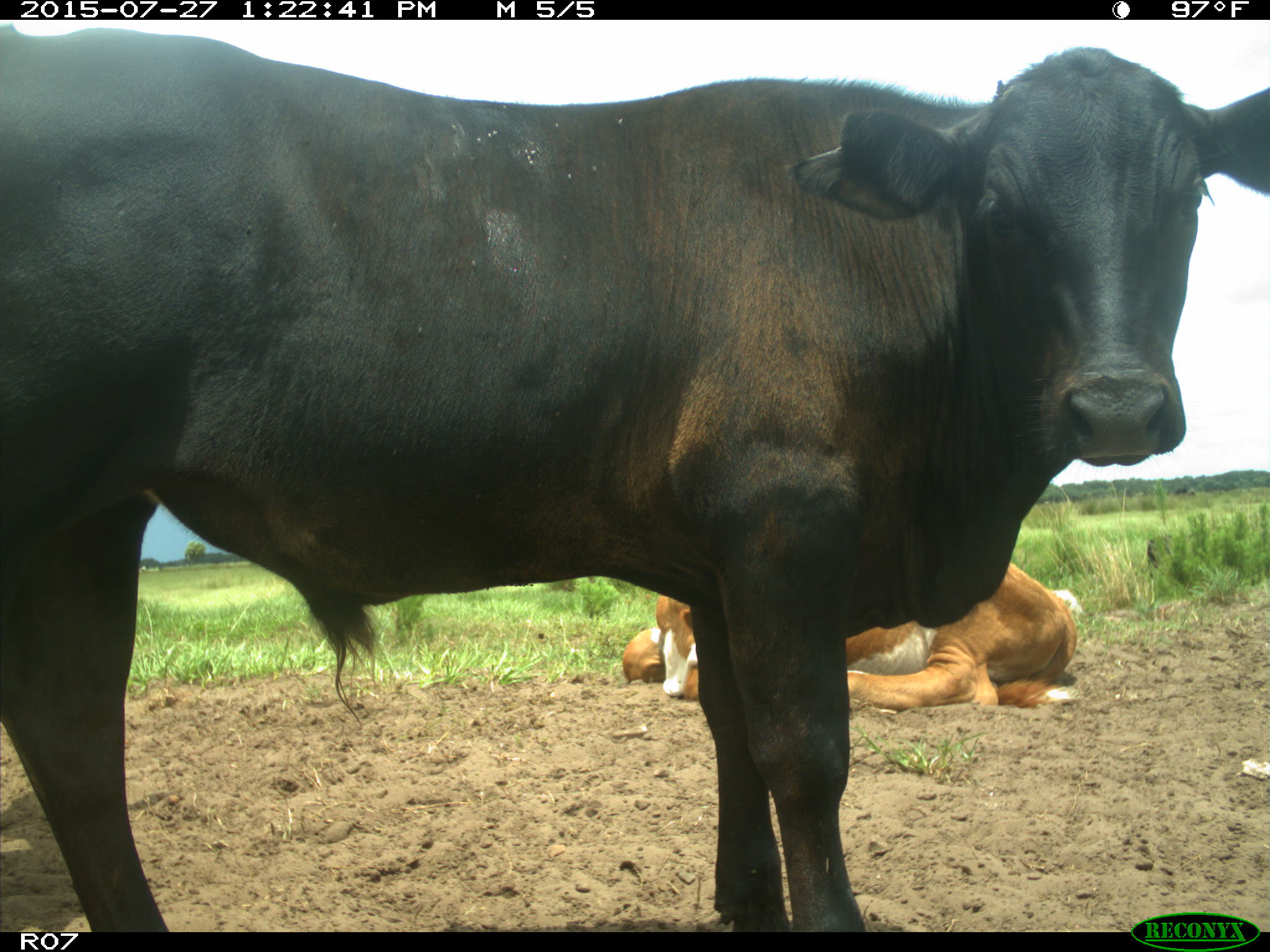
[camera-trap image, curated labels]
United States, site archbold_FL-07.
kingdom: Animalia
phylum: Chordata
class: Mammalia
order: Artiodactyla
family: Bovidae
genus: Bos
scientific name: Bos taurus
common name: domestic cow